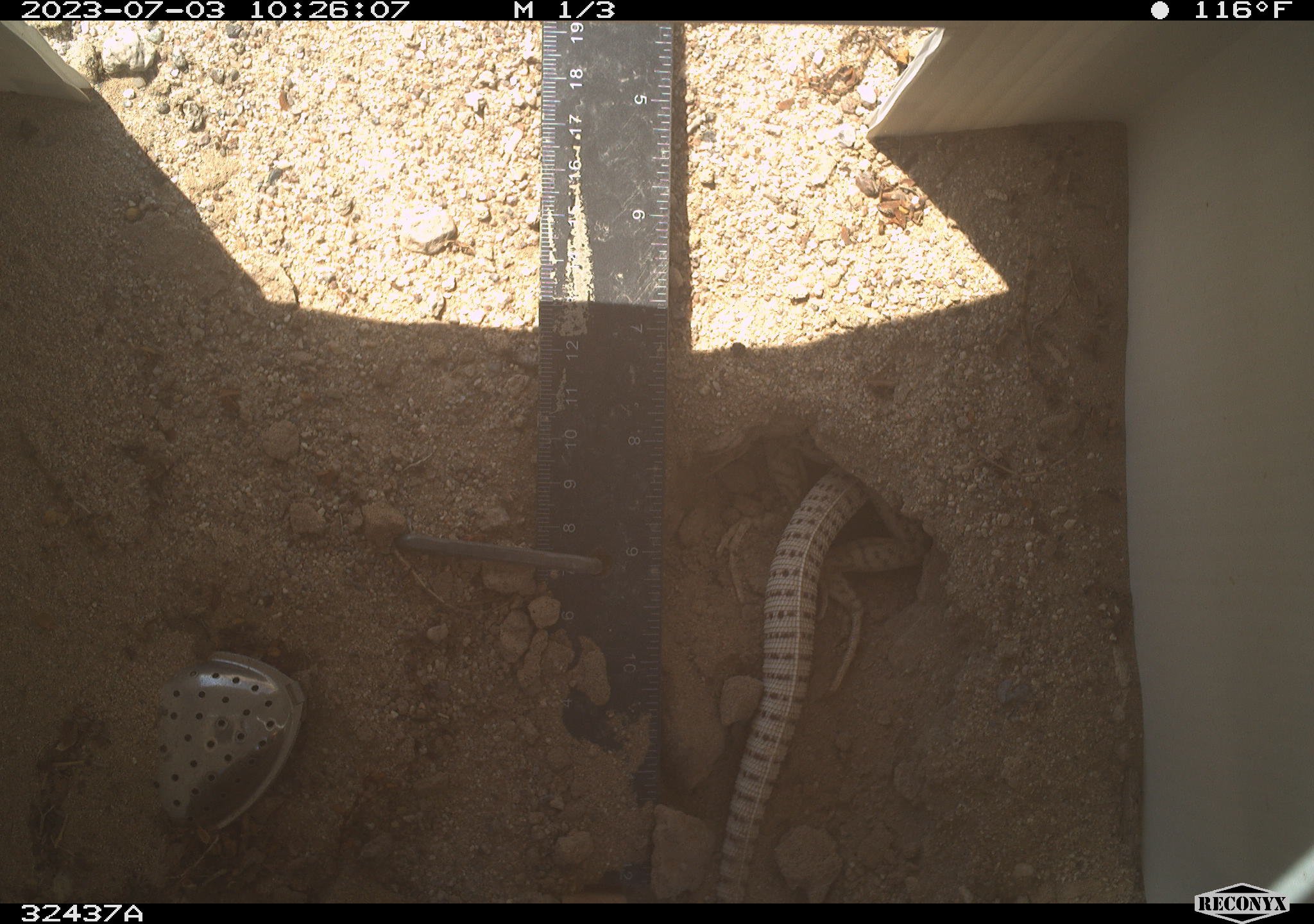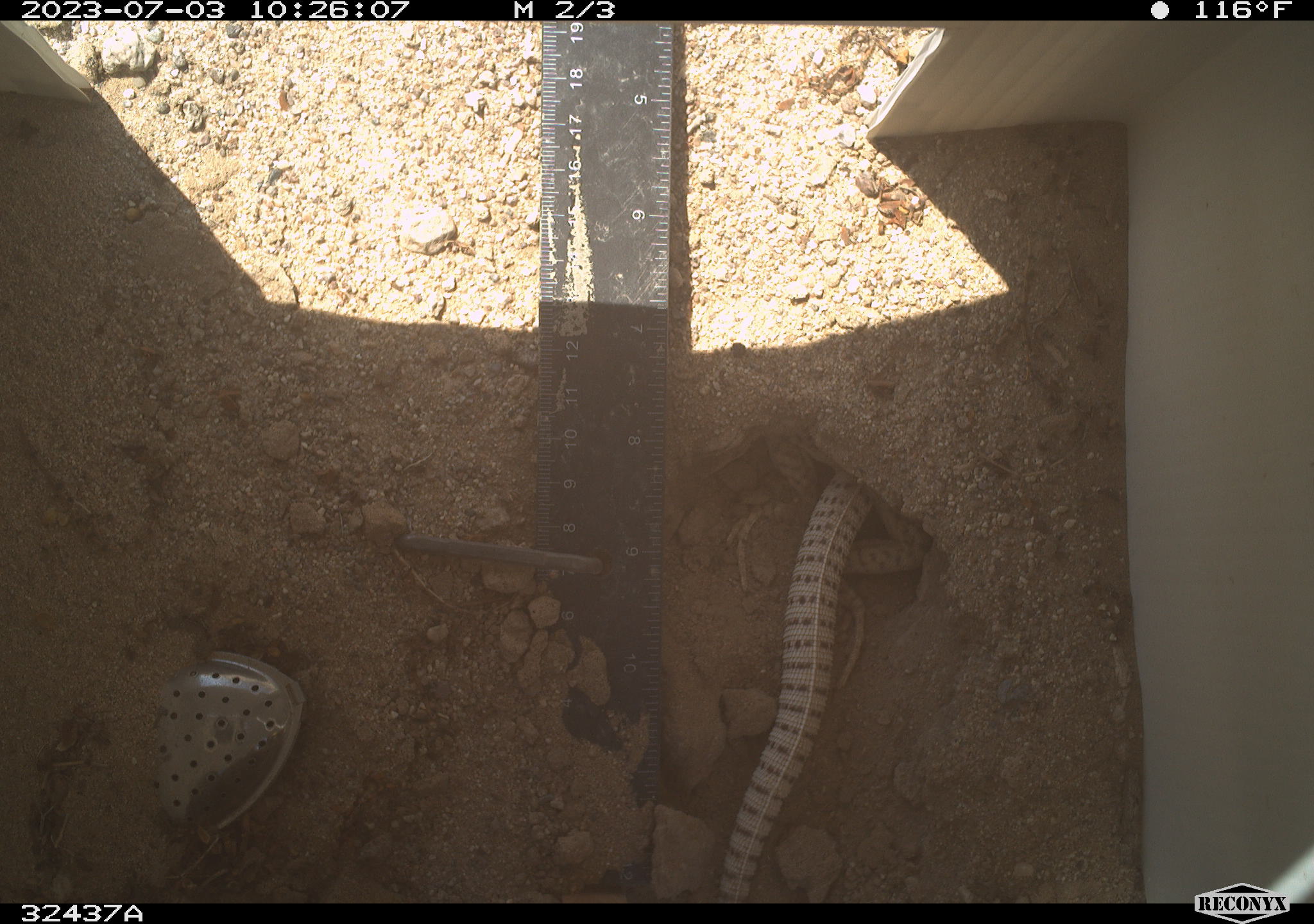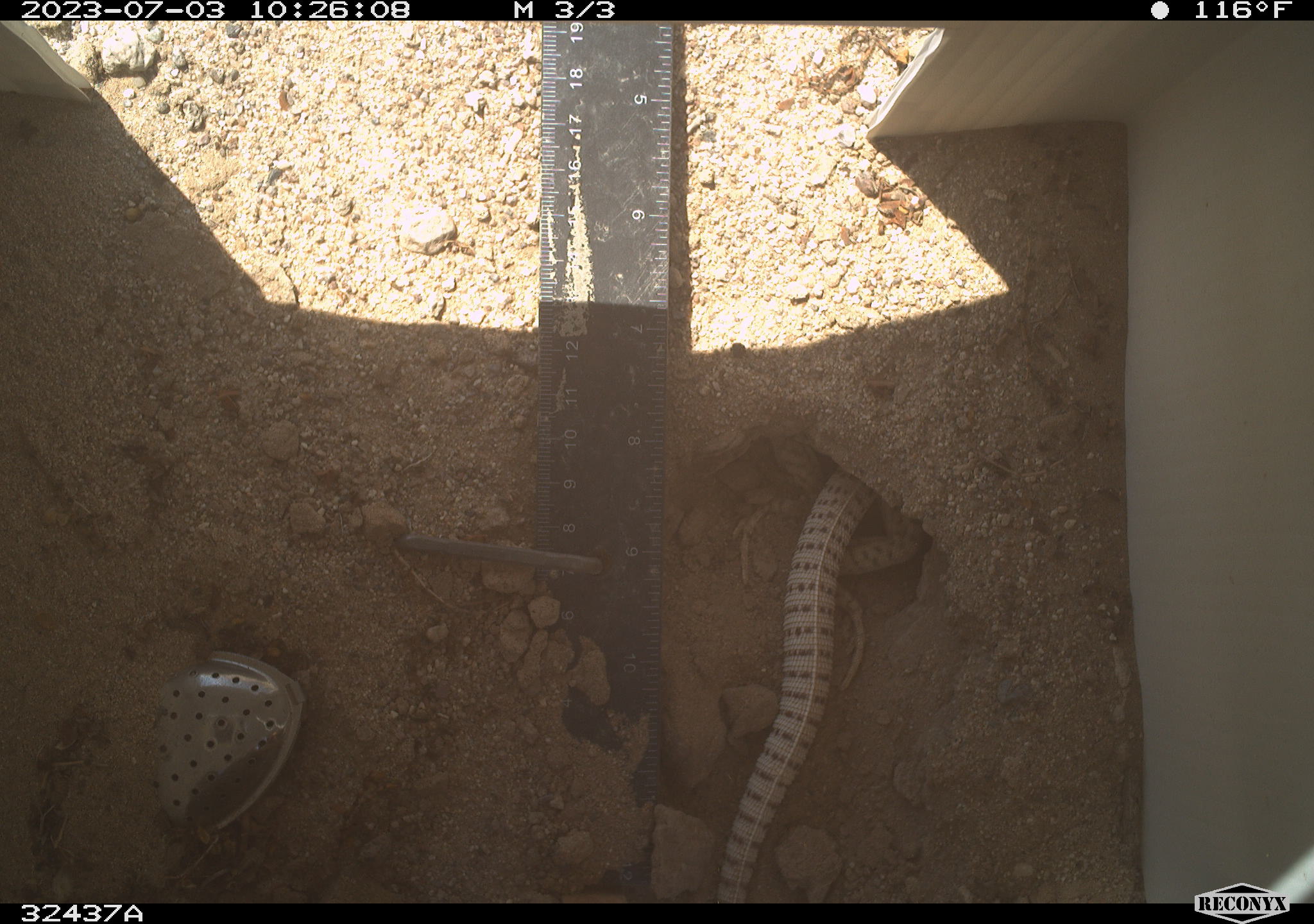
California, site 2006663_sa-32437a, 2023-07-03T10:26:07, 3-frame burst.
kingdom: Animalia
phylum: Chordata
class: Reptilia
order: Squamata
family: Iguanidae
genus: Dipsosaurus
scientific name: Dipsosaurus dorsalis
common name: common desert iguana